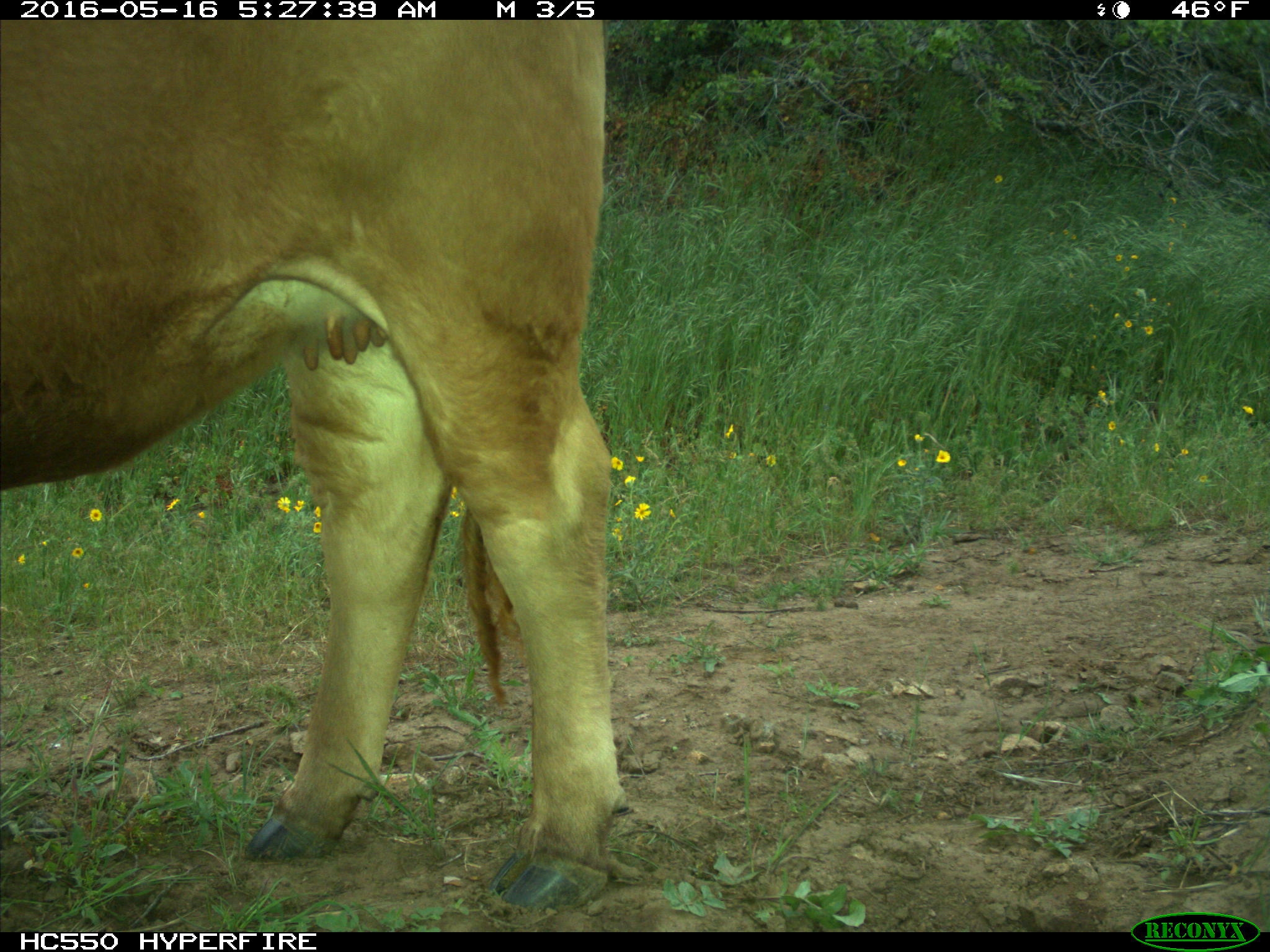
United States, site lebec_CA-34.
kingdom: Animalia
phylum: Chordata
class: Mammalia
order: Artiodactyla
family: Bovidae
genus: Bos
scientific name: Bos taurus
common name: domestic cow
Bos taurus (domestic cow).